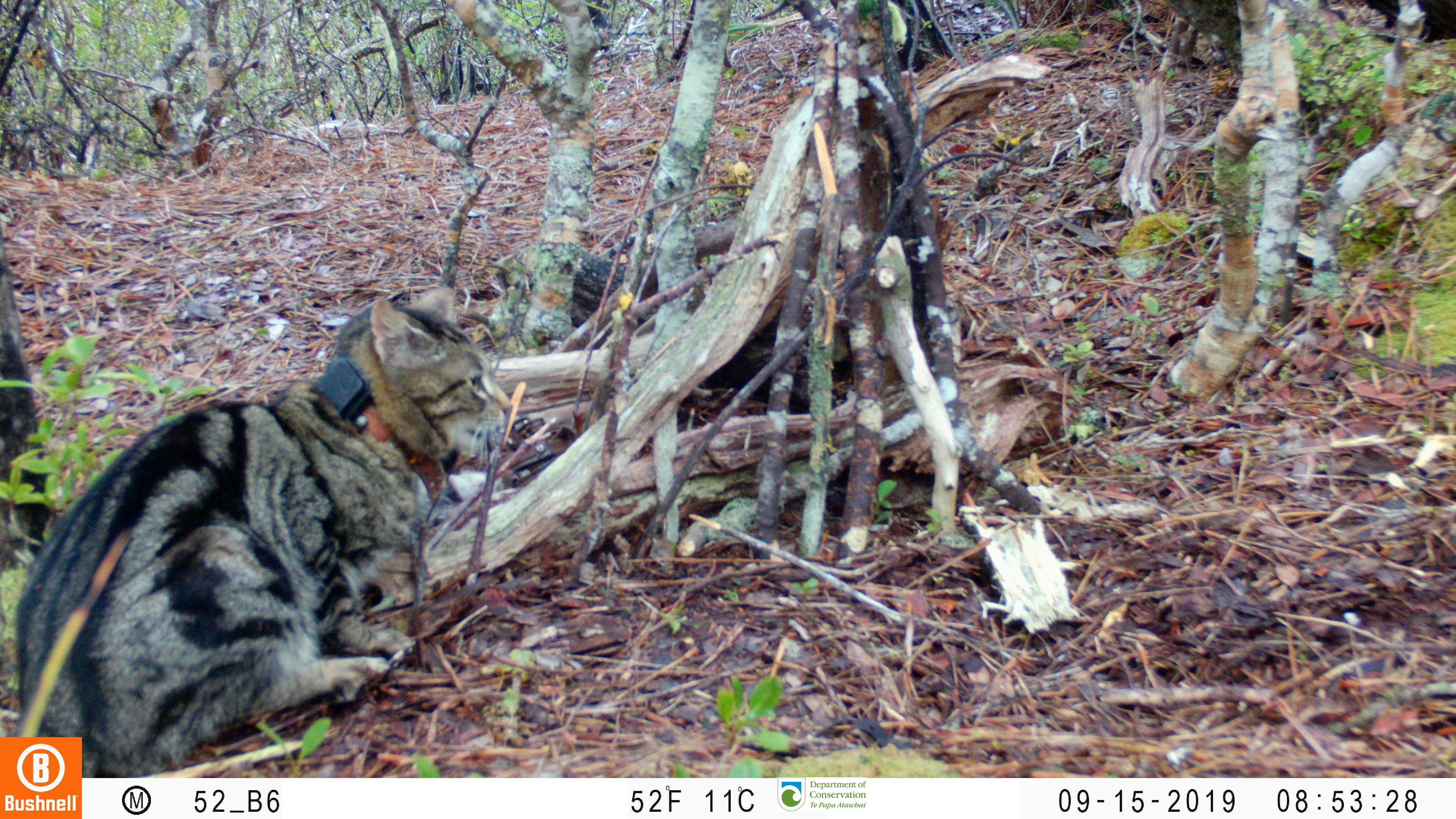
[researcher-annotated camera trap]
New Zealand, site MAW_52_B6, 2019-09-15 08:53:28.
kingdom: Animalia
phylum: Chordata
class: Mammalia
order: Carnivora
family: Felidae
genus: Felis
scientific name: Felis catus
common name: domestic cat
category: cat